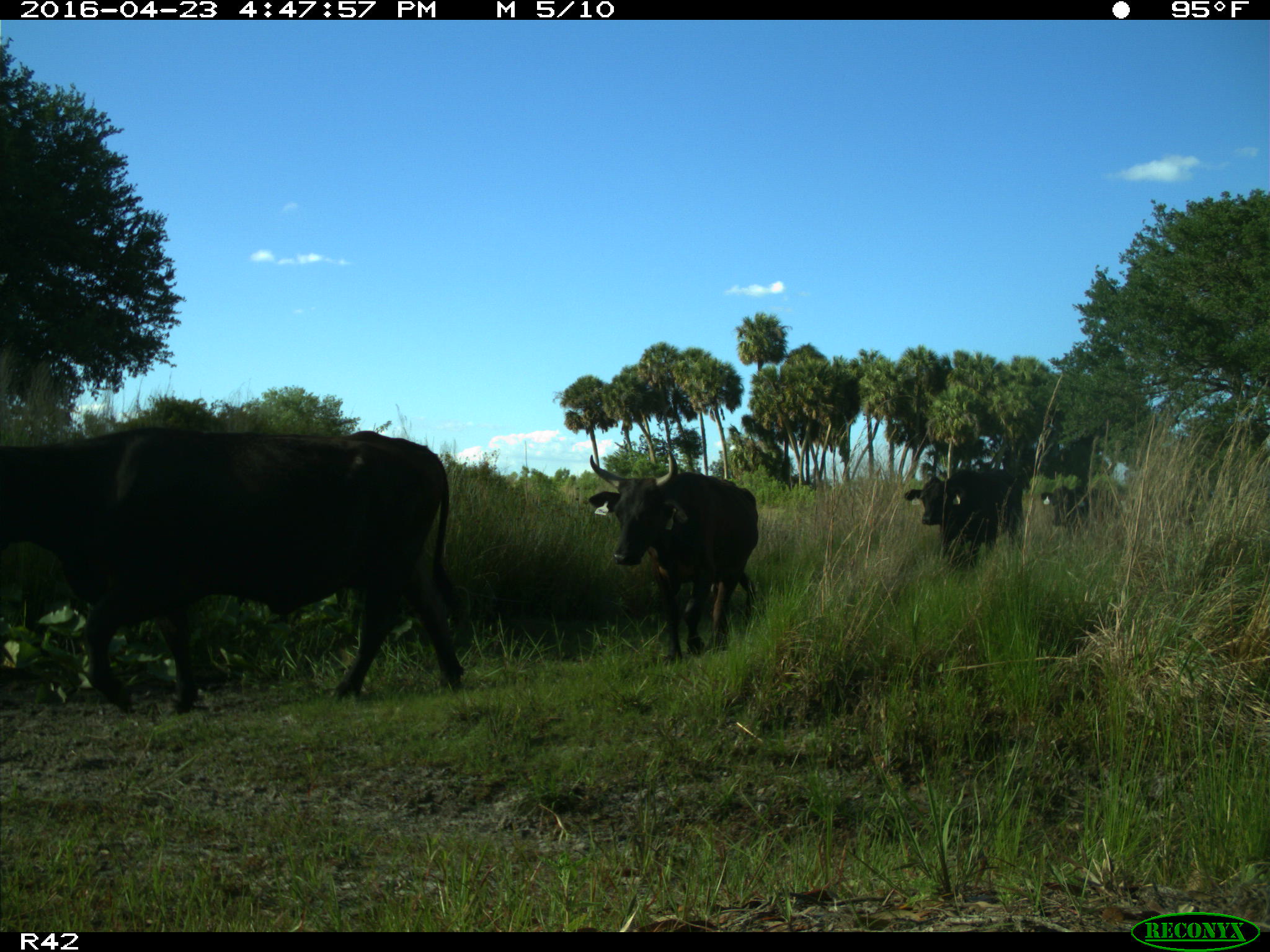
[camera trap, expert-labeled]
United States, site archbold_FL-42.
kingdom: Animalia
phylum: Chordata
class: Mammalia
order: Artiodactyla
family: Bovidae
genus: Bos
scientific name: Bos taurus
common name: domestic cow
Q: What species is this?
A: Bos taurus (domestic cow).